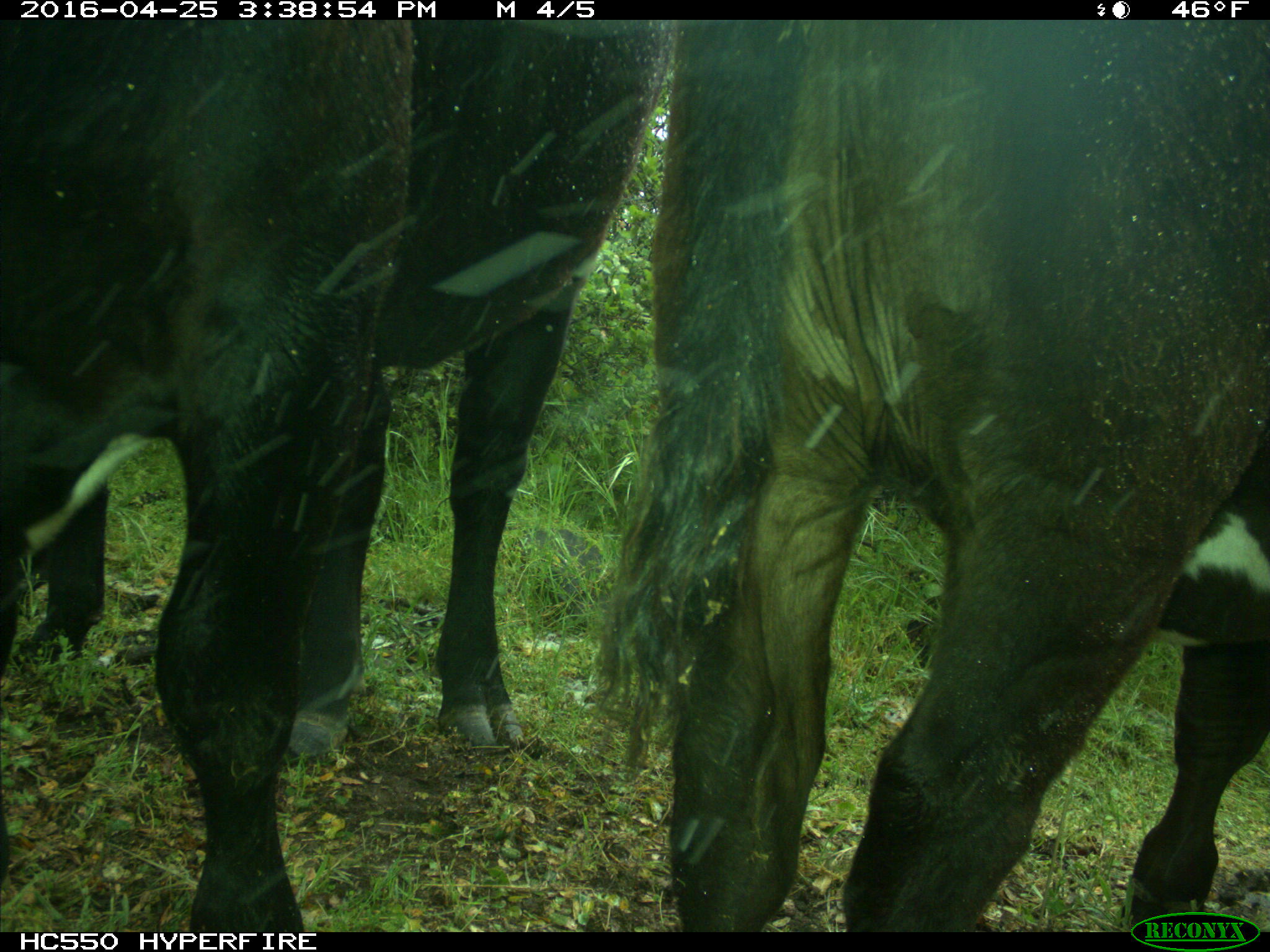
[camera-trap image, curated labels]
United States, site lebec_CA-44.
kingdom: Animalia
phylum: Chordata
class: Mammalia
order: Artiodactyla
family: Bovidae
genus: Bos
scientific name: Bos taurus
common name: domestic cow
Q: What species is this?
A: Bos taurus (domestic cow).